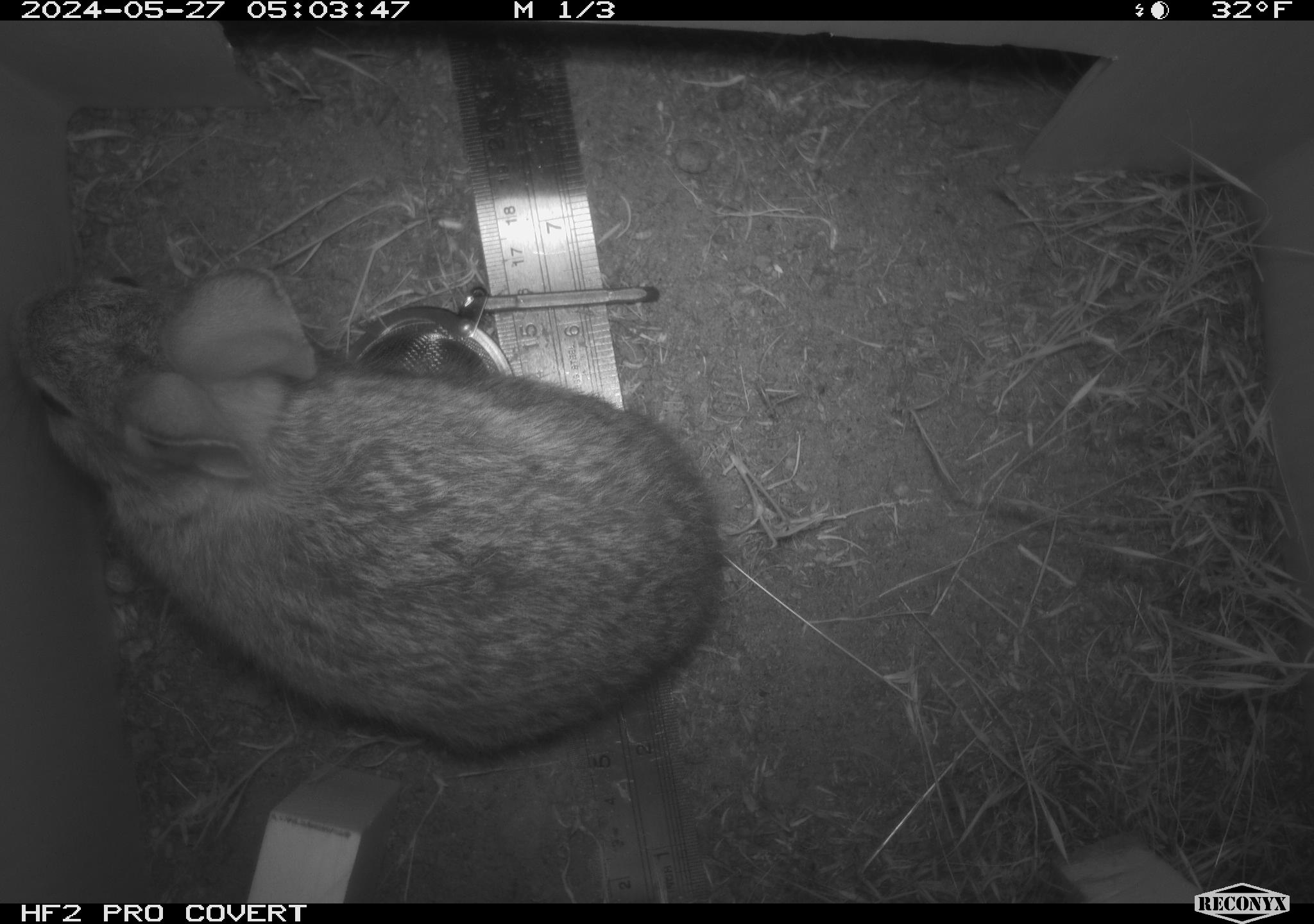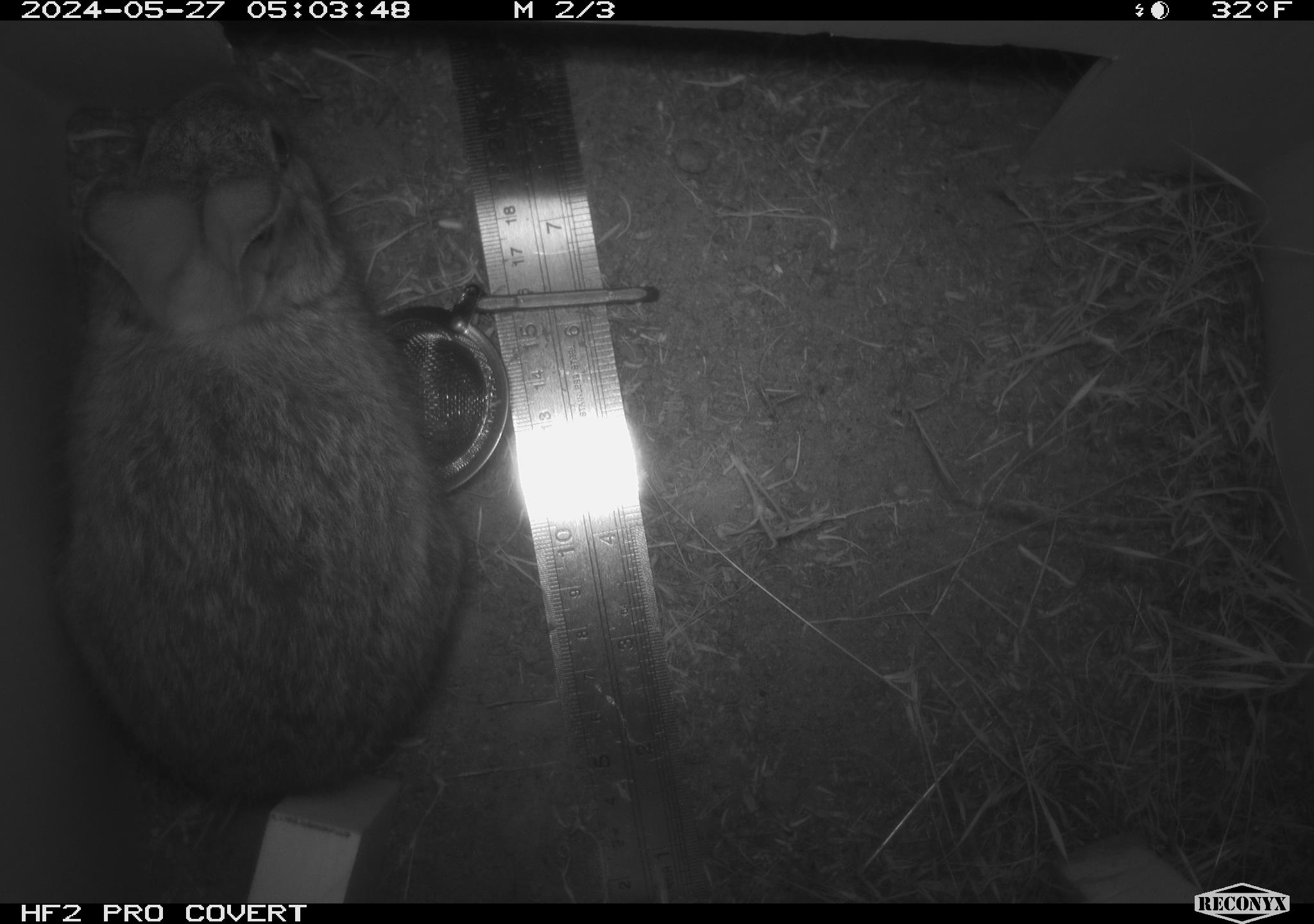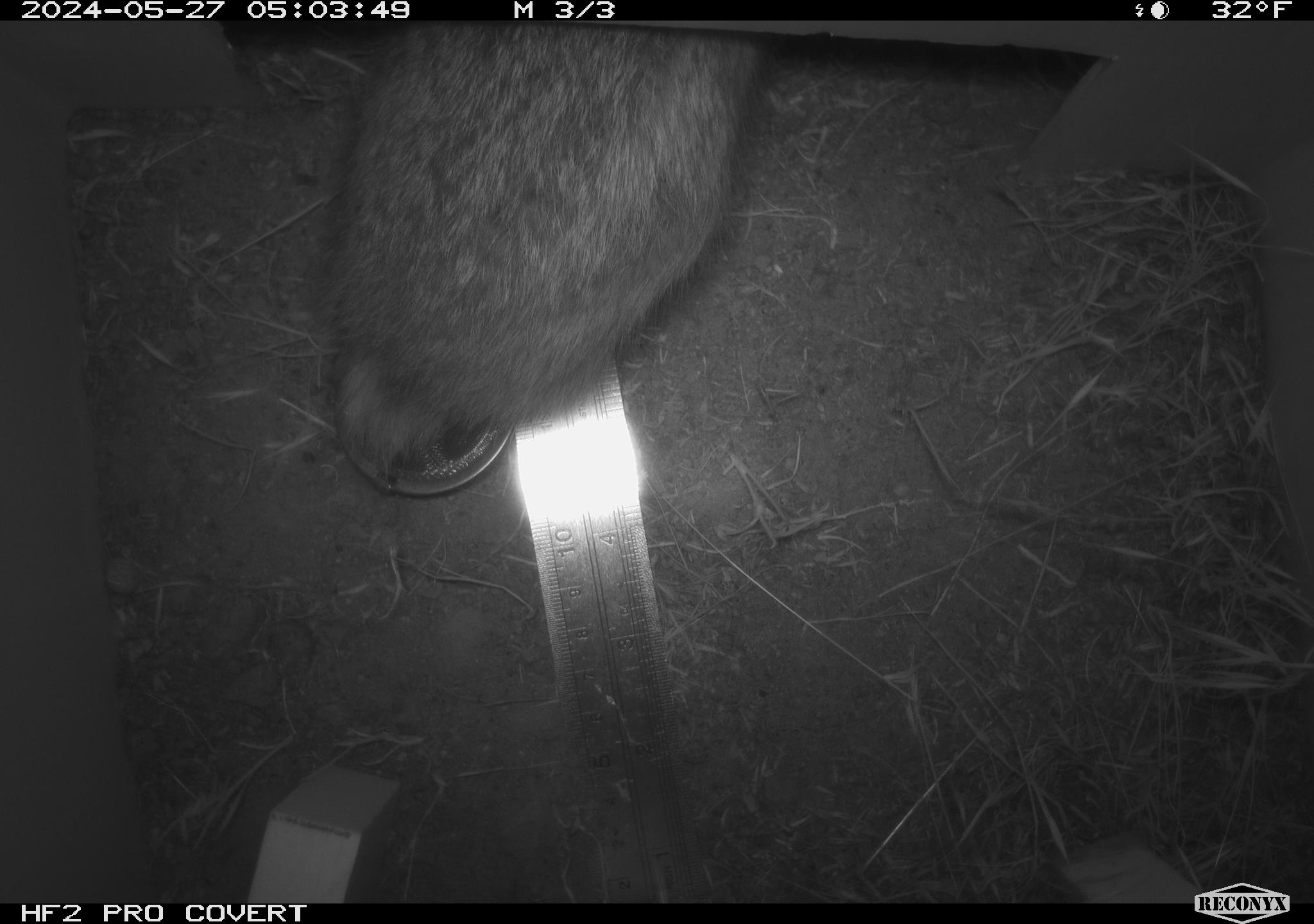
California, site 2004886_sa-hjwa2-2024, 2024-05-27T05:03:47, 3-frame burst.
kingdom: Animalia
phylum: Chordata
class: Mammalia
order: Lagomorpha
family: Leporidae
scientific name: Leporidae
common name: rabbit or hare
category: rabbit and hare family